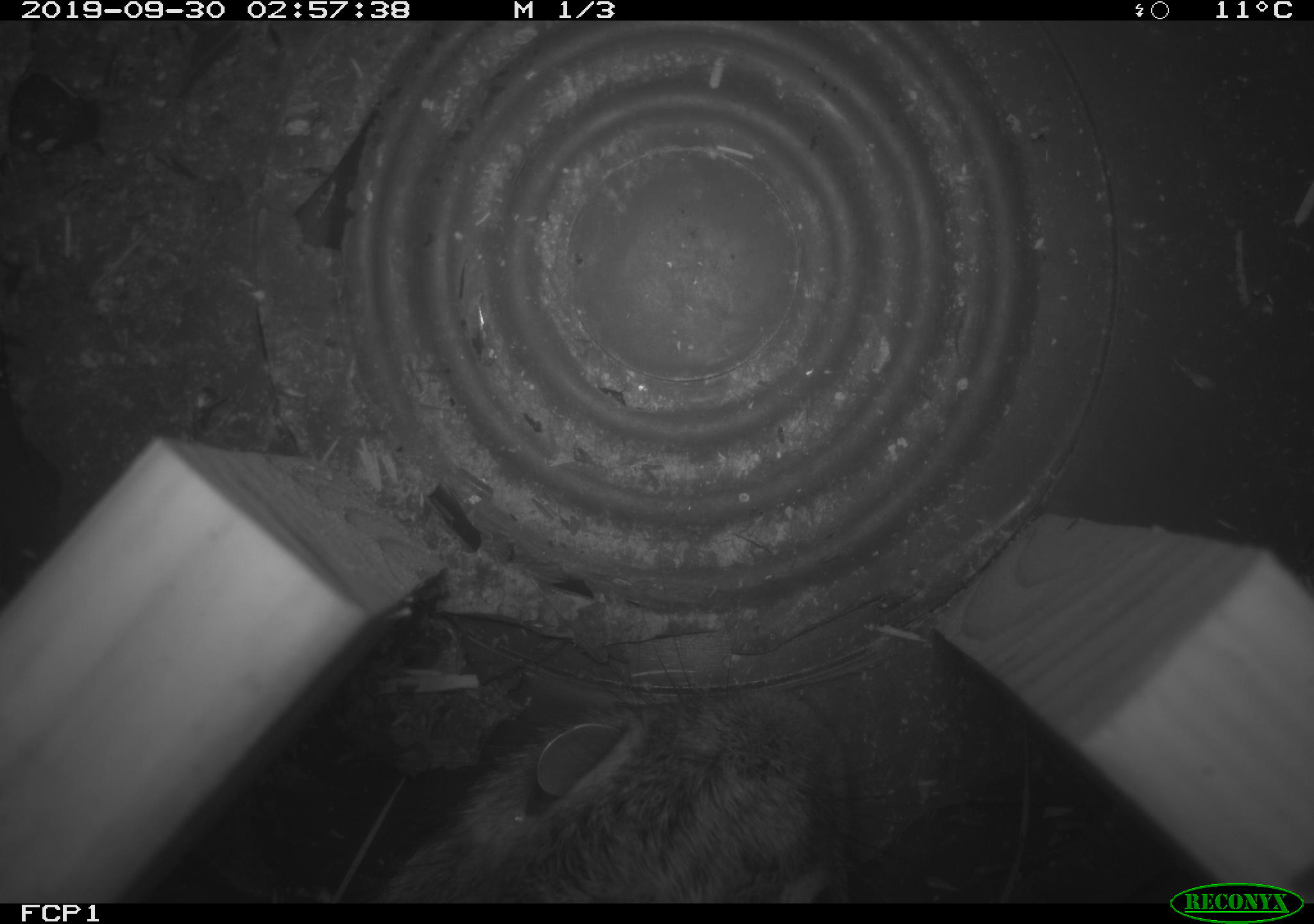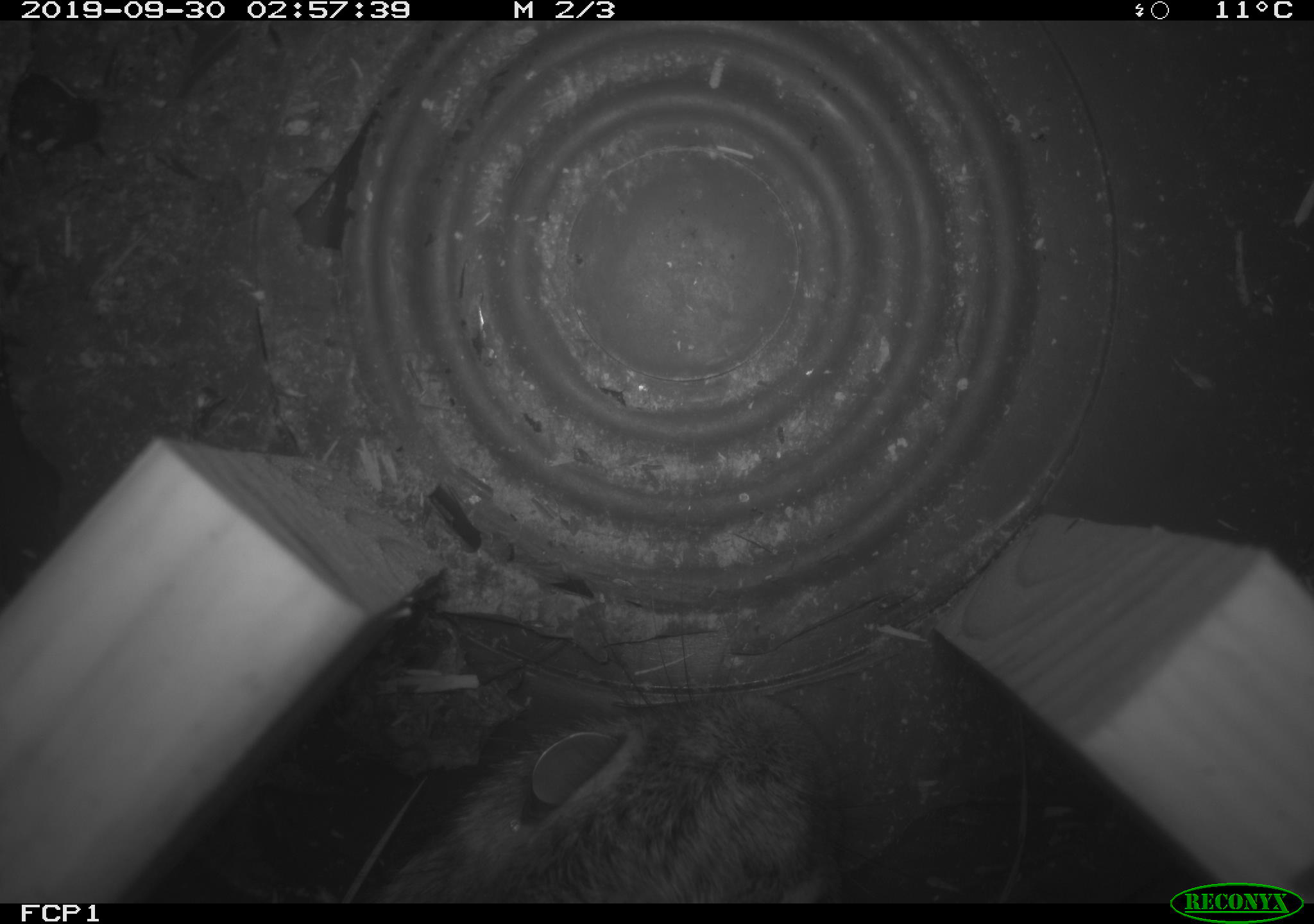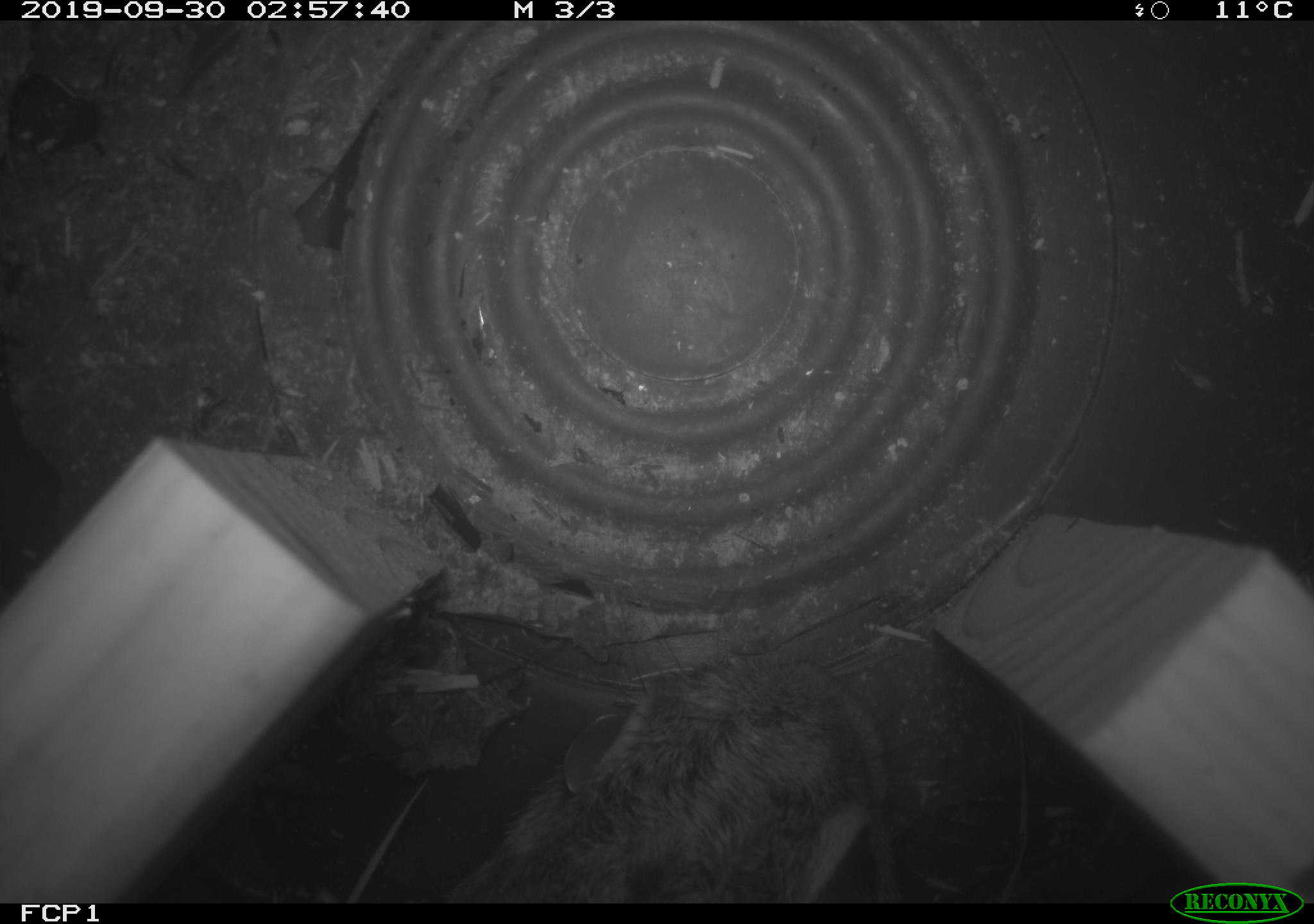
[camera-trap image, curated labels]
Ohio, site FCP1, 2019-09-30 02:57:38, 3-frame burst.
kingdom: Animalia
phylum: Chordata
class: Mammalia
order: Lagomorpha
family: Leporidae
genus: Sylvilagus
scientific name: Sylvilagus floridanus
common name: eastern cottontail